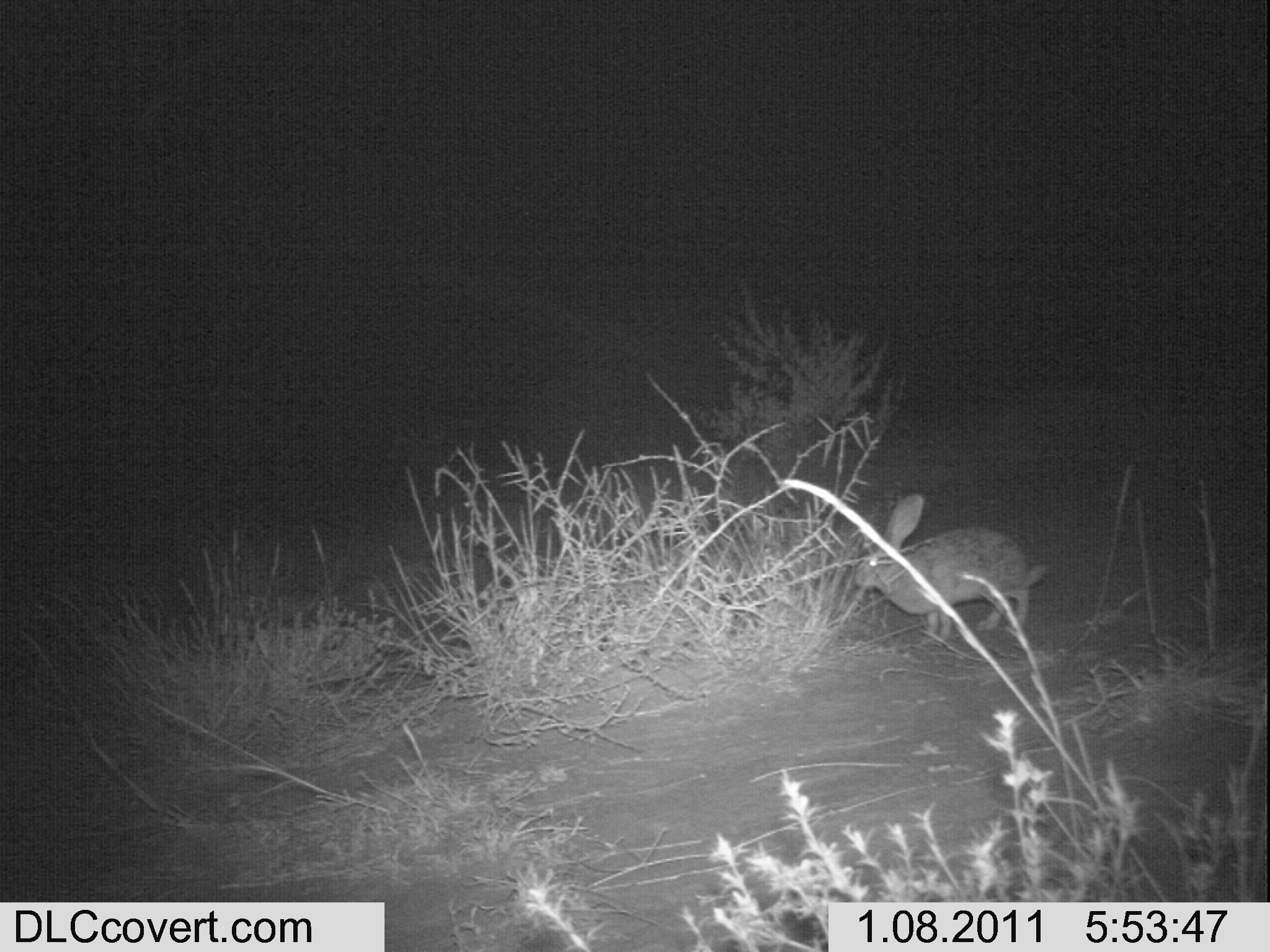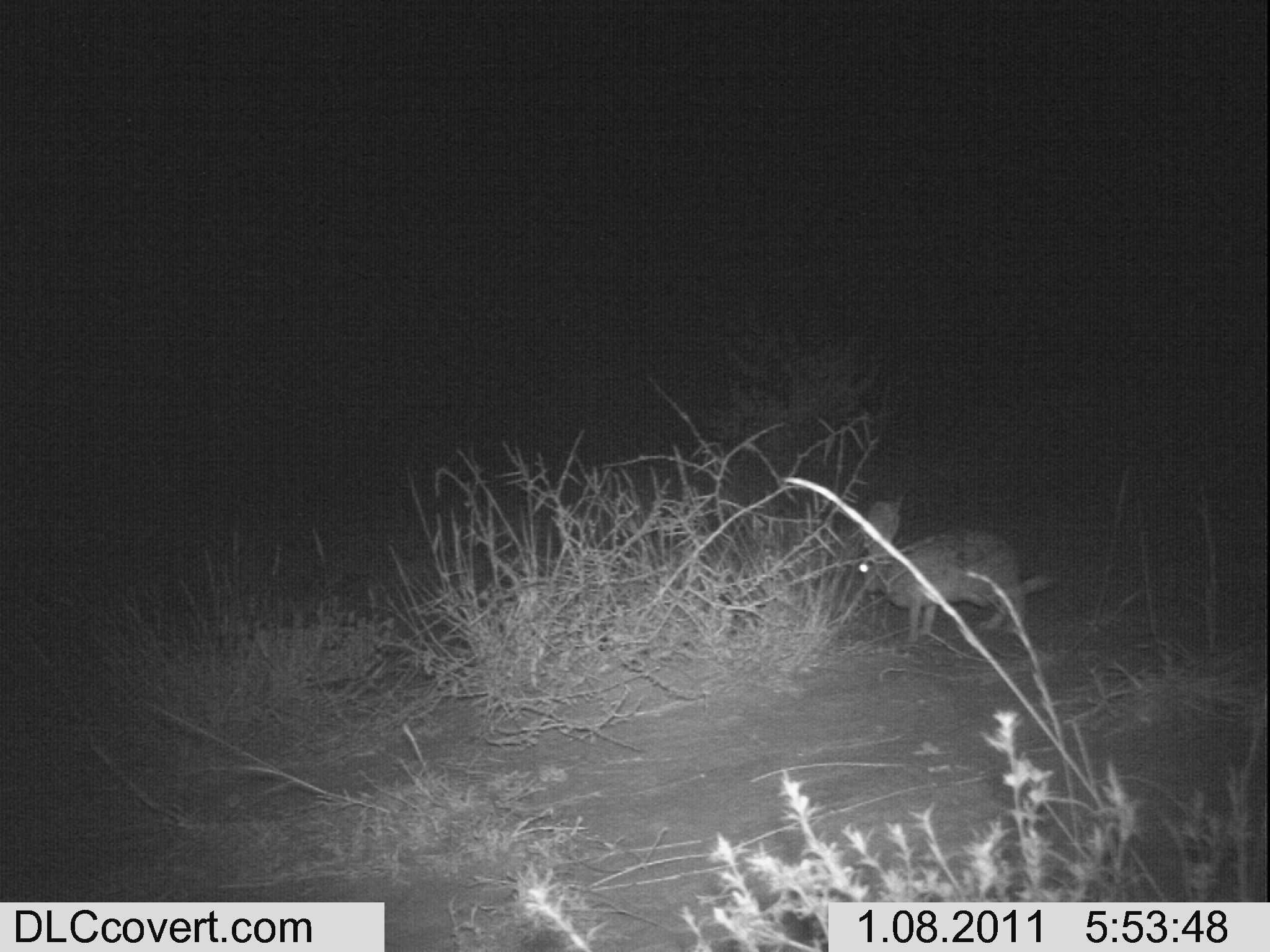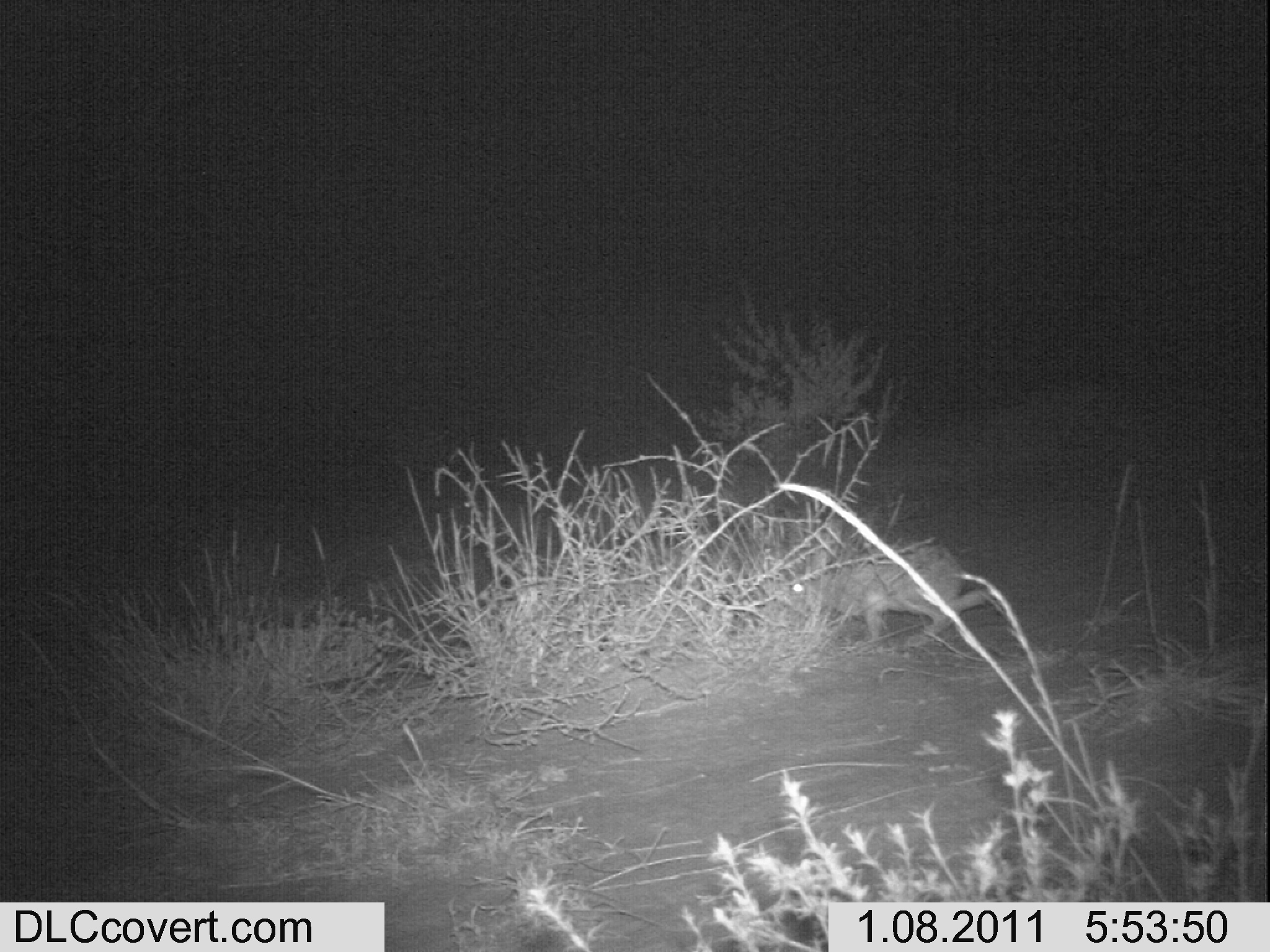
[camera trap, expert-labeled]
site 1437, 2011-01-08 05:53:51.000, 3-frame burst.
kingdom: Animalia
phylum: Chordata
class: Mammalia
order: Lagomorpha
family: Leporidae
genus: Lepus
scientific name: Lepus saxatilis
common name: scrub hare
Lepus saxatilis (scrub hare), count 1.